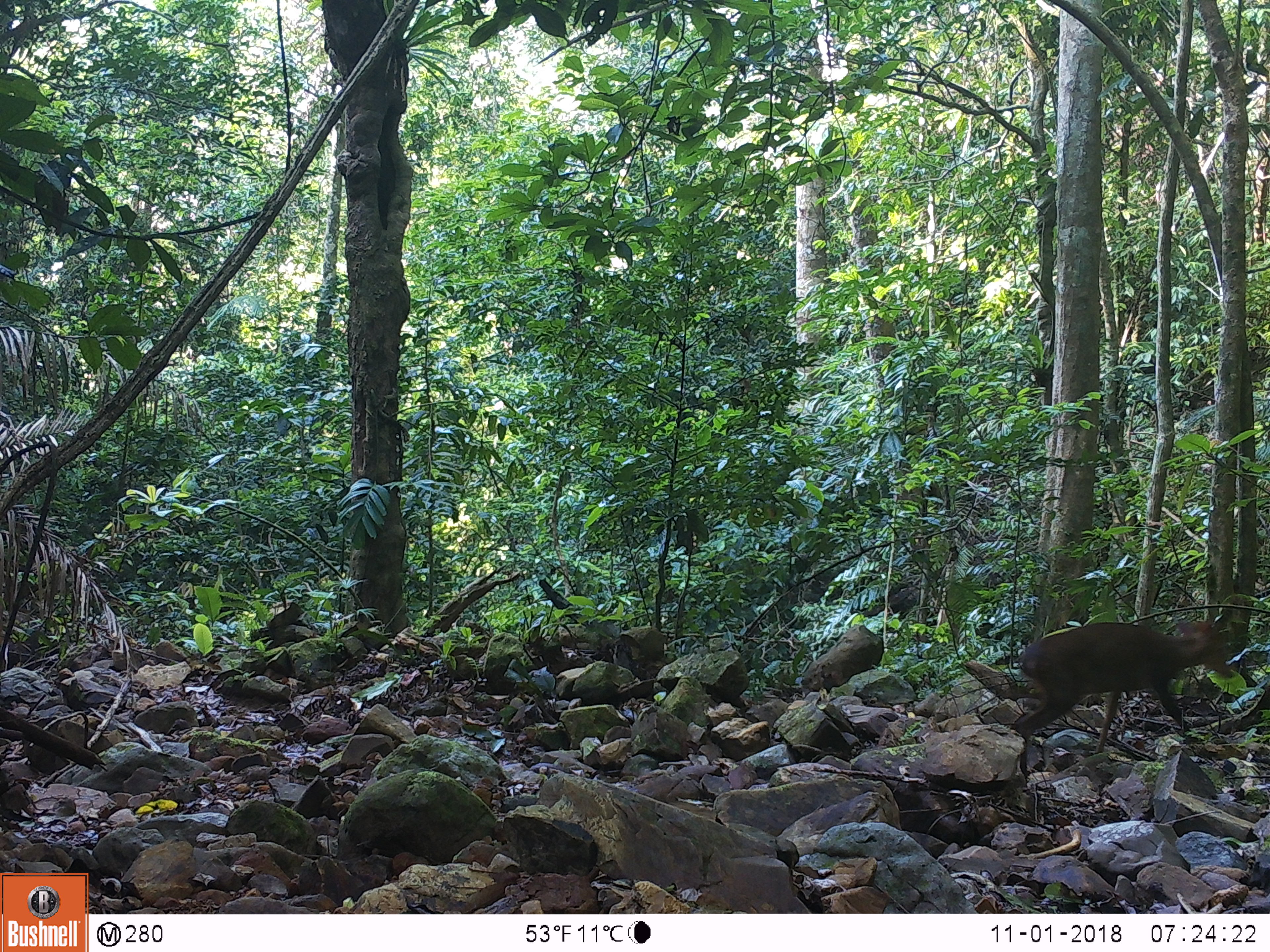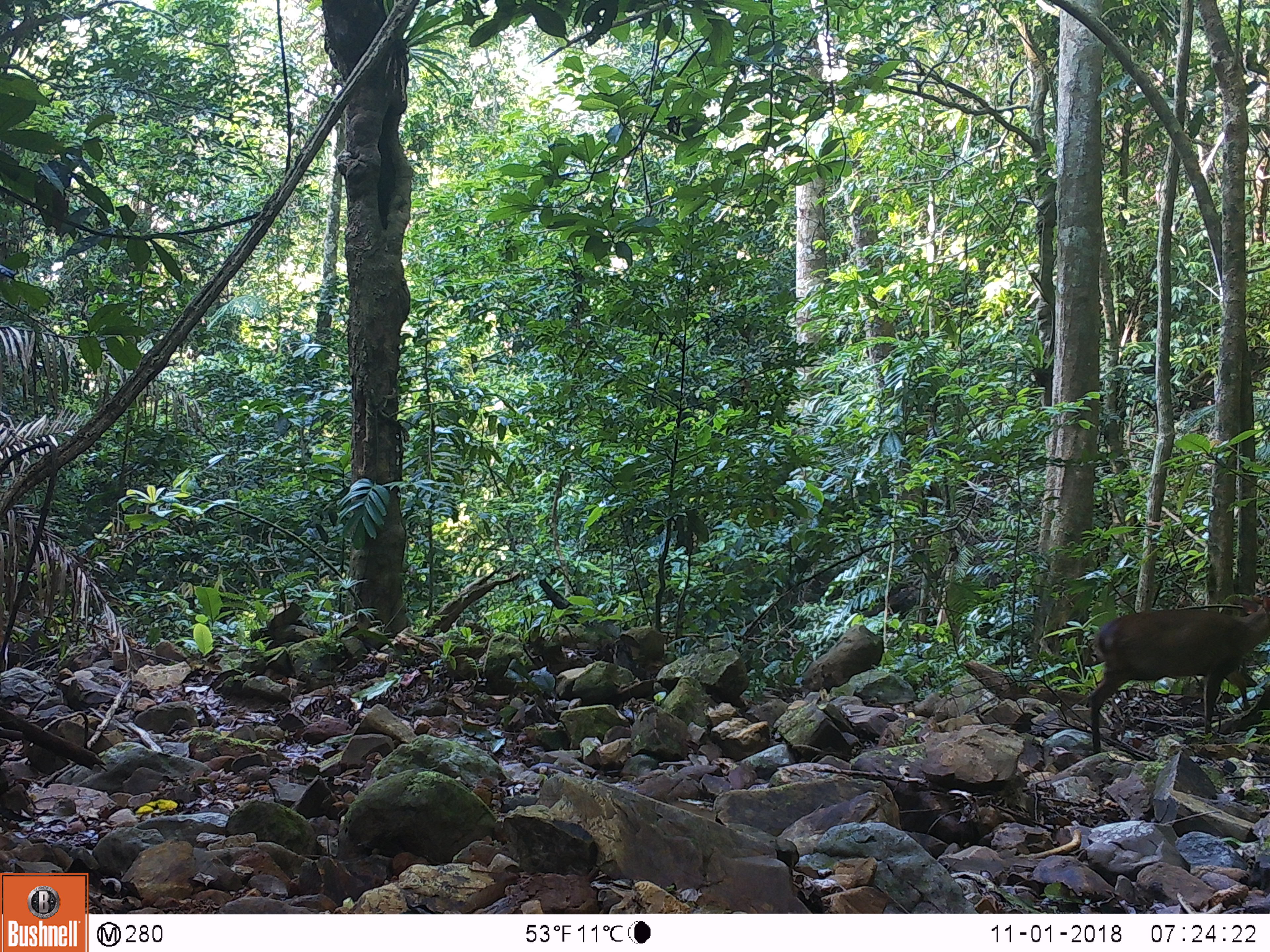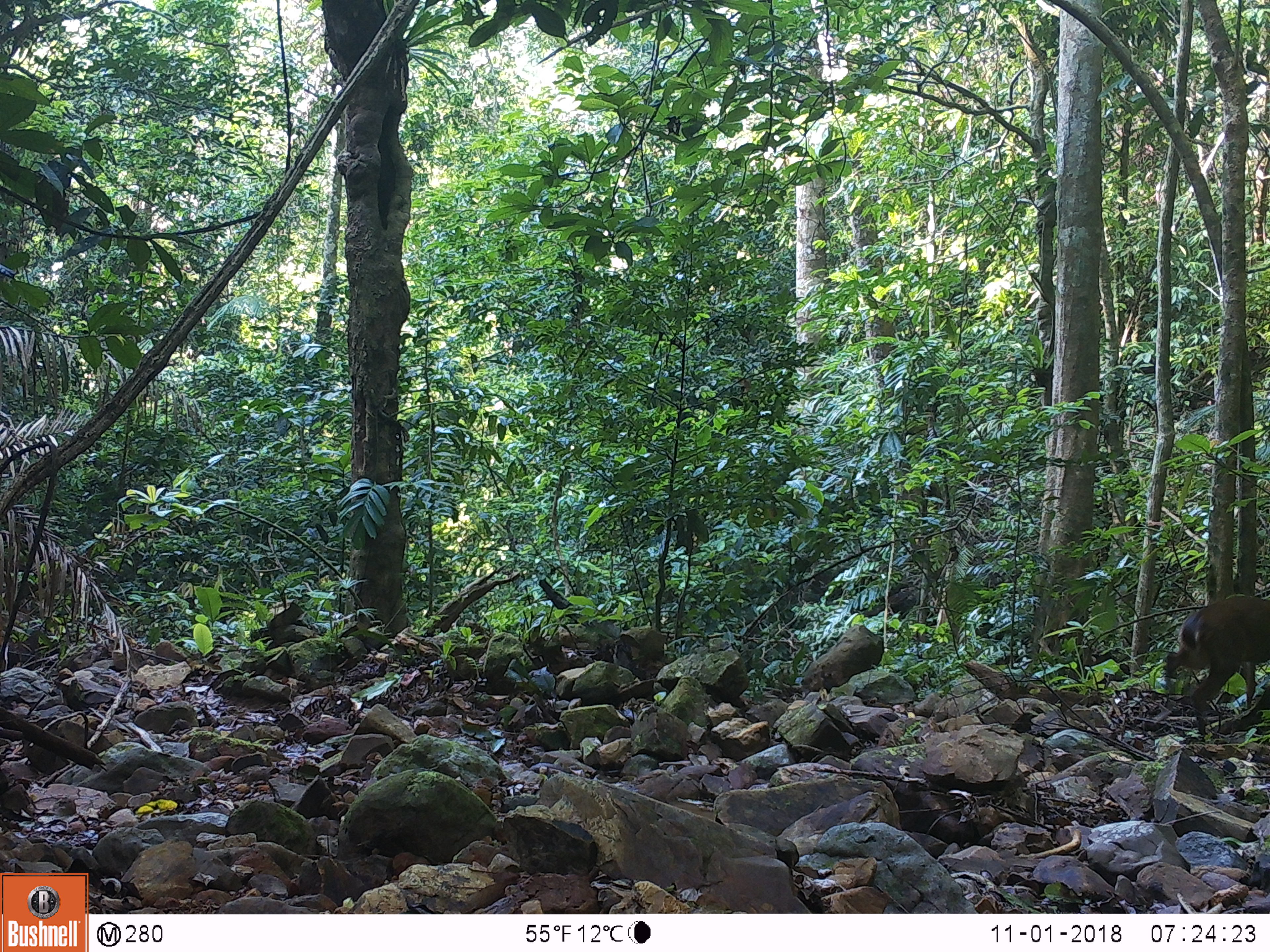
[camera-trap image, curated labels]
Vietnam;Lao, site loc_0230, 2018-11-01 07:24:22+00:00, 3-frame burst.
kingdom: Animalia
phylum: Chordata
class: Mammalia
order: Artiodactyla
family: Cervidae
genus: Muntiacus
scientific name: Muntiacus vuquangensis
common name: large-antlered muntjac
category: large antlered muntjac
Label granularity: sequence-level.